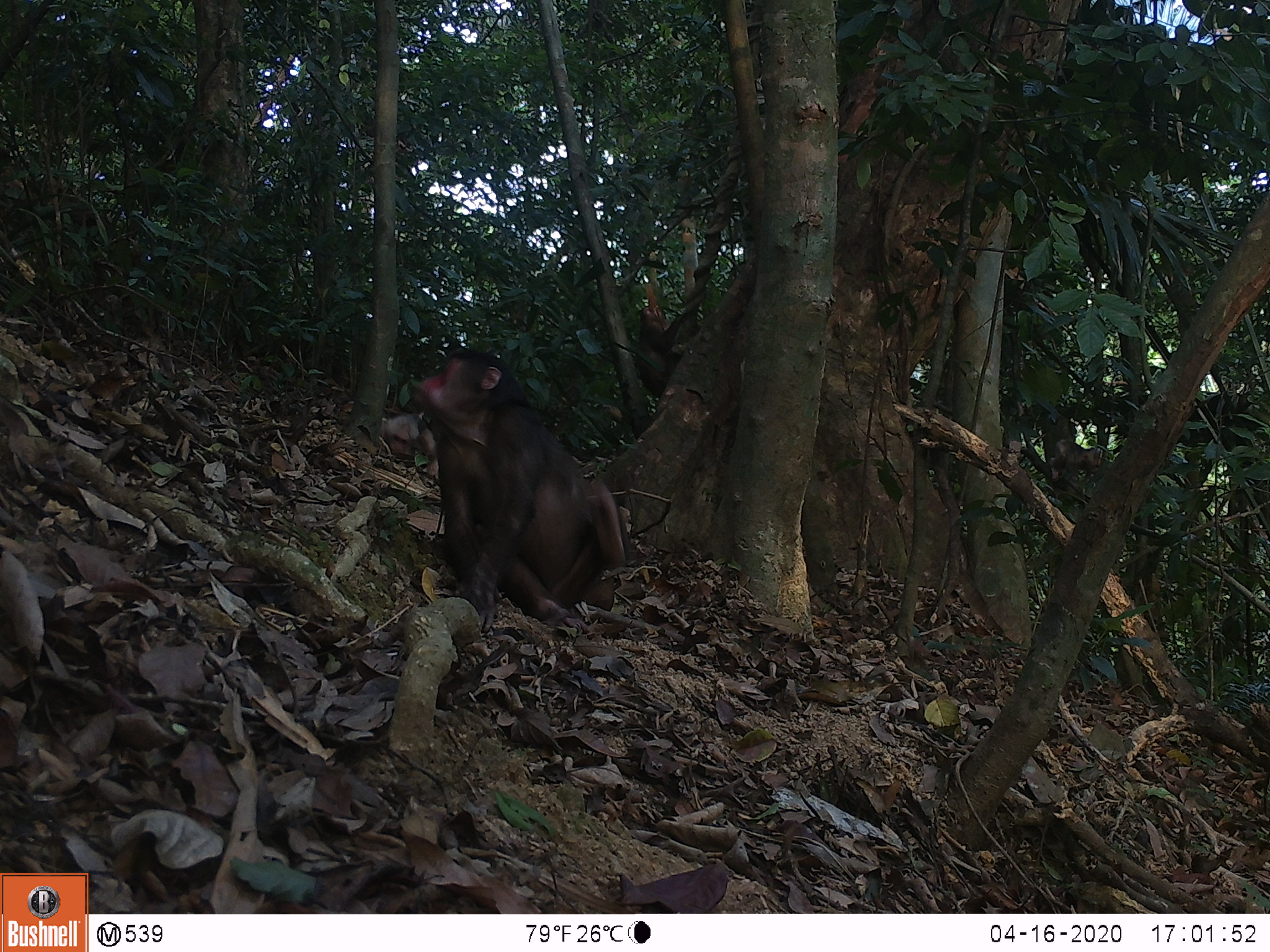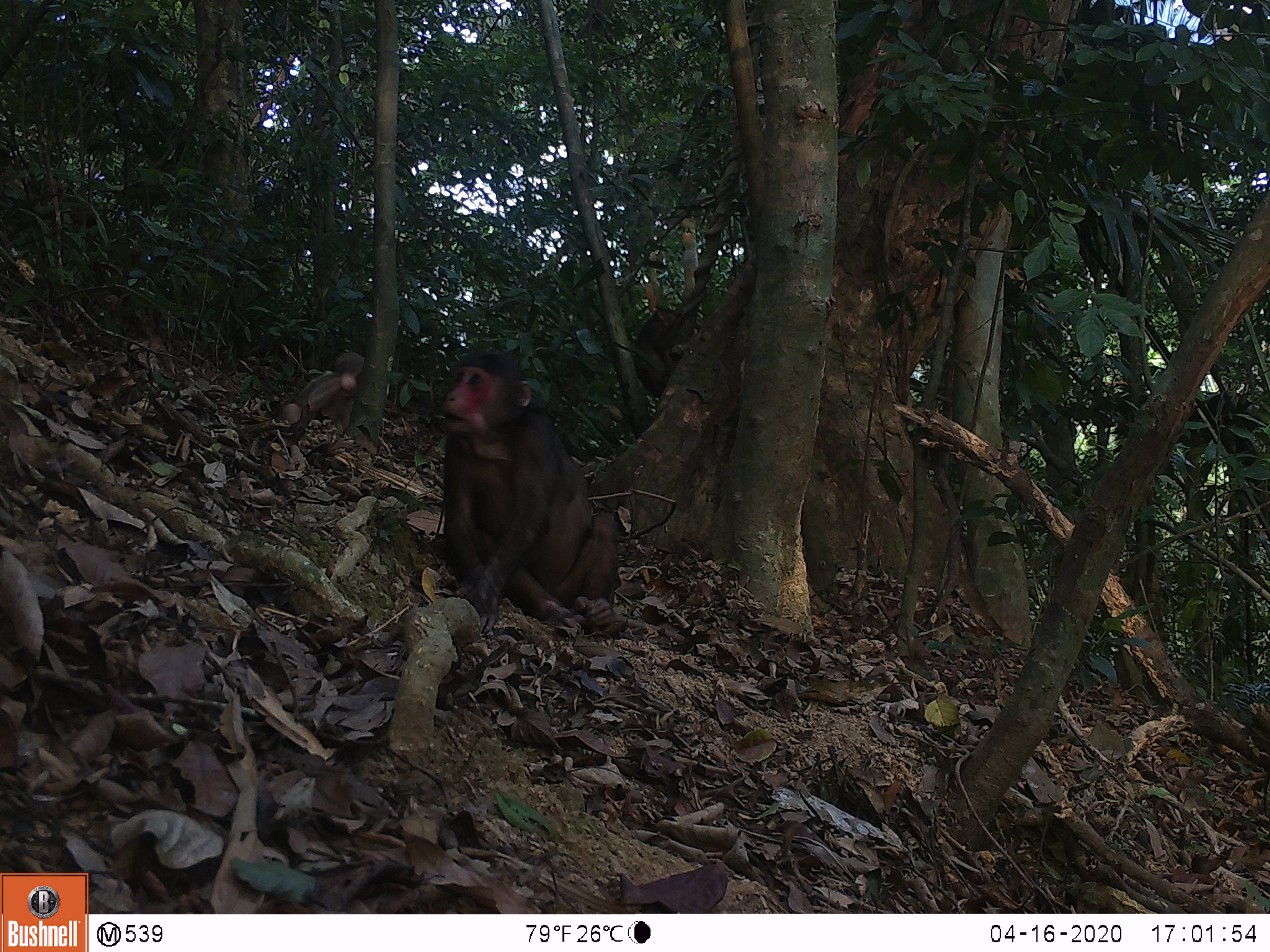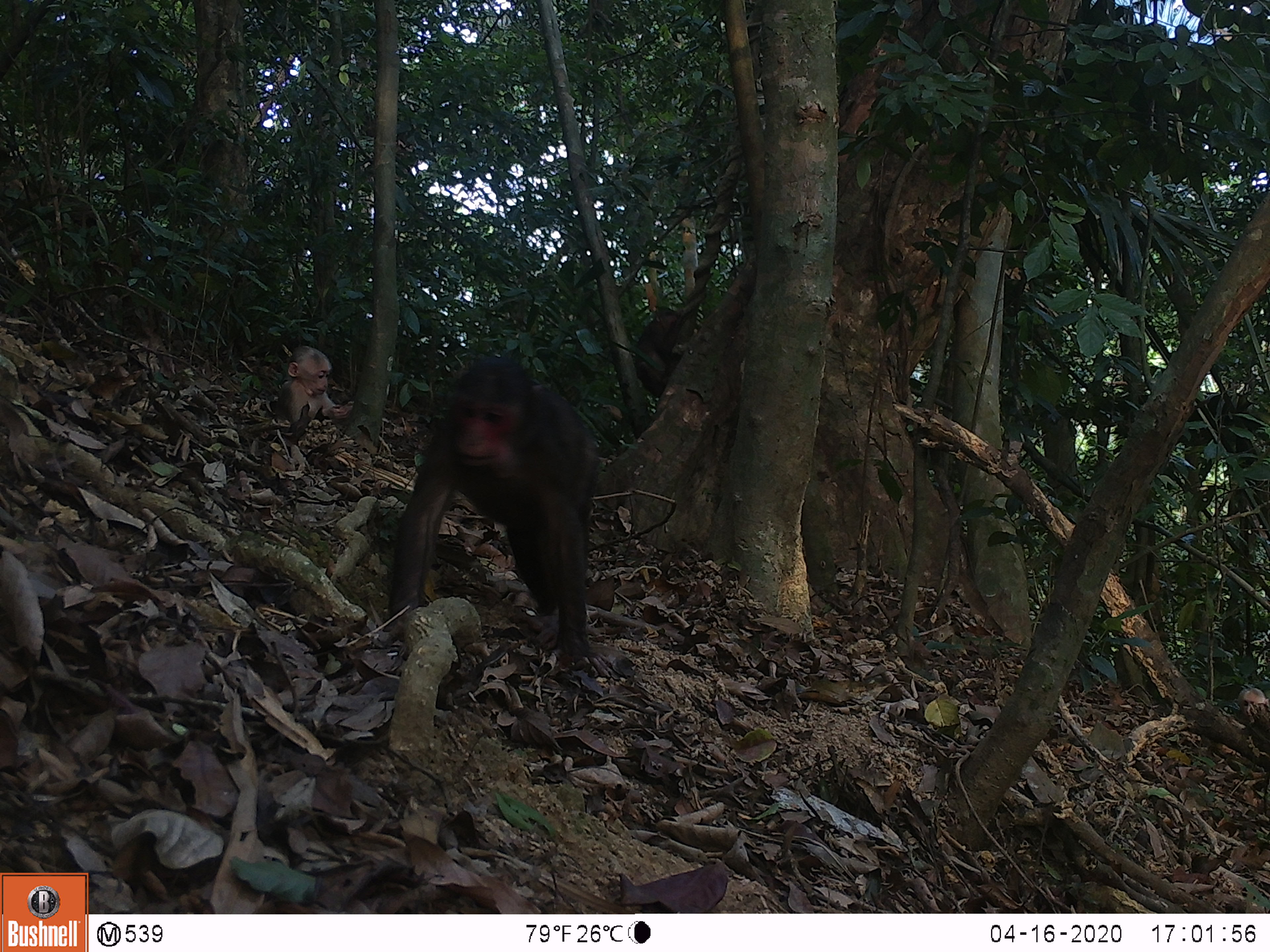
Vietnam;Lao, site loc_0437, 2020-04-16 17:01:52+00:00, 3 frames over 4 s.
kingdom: Animalia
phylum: Chordata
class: Mammalia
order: Primates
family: Cercopithecidae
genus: Macaca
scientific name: Macaca arctoides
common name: stump-tailed macaque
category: stump tailed macaque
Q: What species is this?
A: Stump tailed macaque (stump-tailed macaque) (Macaca arctoides).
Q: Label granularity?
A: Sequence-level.